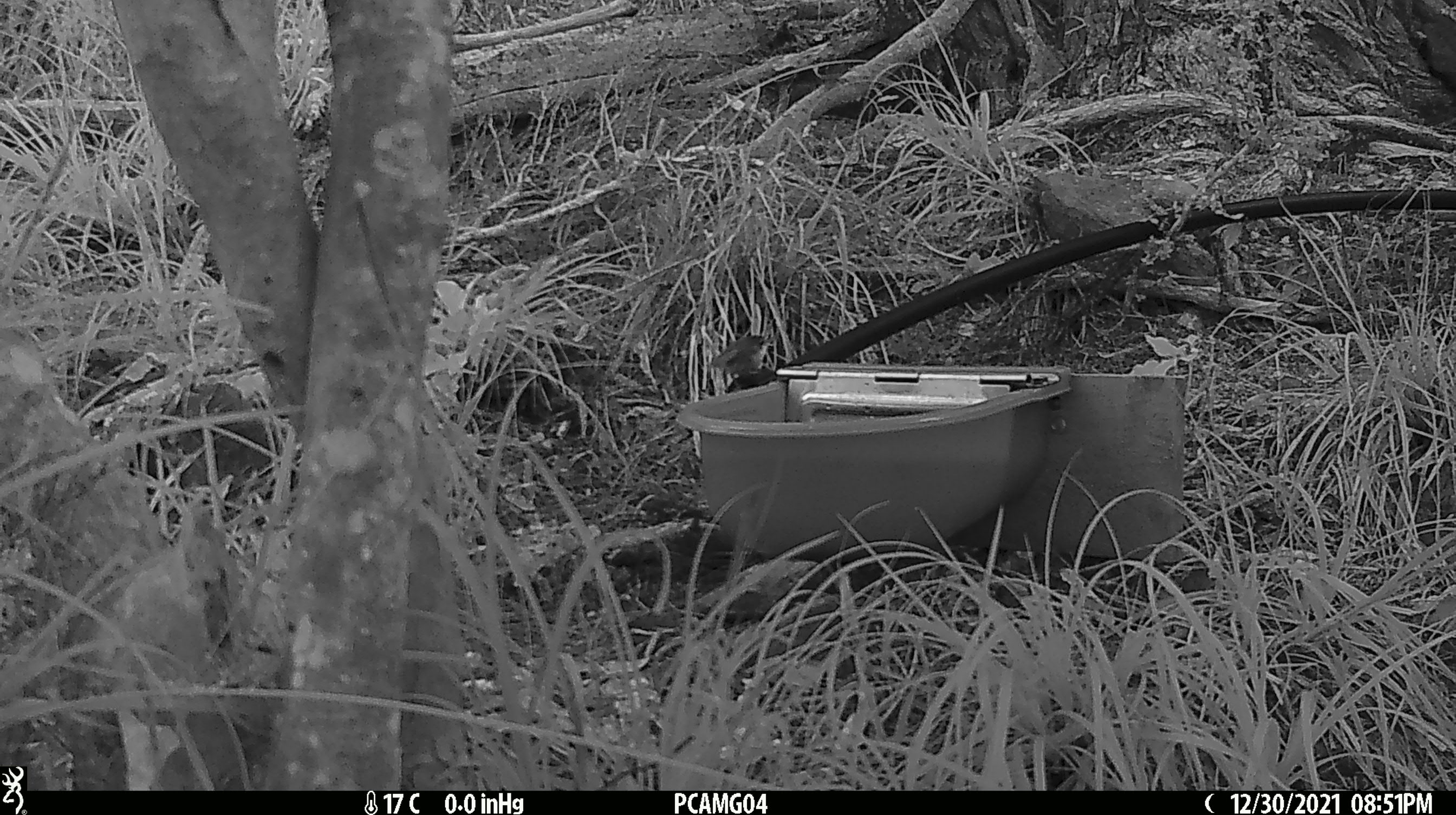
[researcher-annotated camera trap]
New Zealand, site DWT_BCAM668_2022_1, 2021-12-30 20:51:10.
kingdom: Animalia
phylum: Chordata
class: Aves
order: Passeriformes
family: Acanthisittidae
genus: Acanthisitta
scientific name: Acanthisitta chloris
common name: rifleman